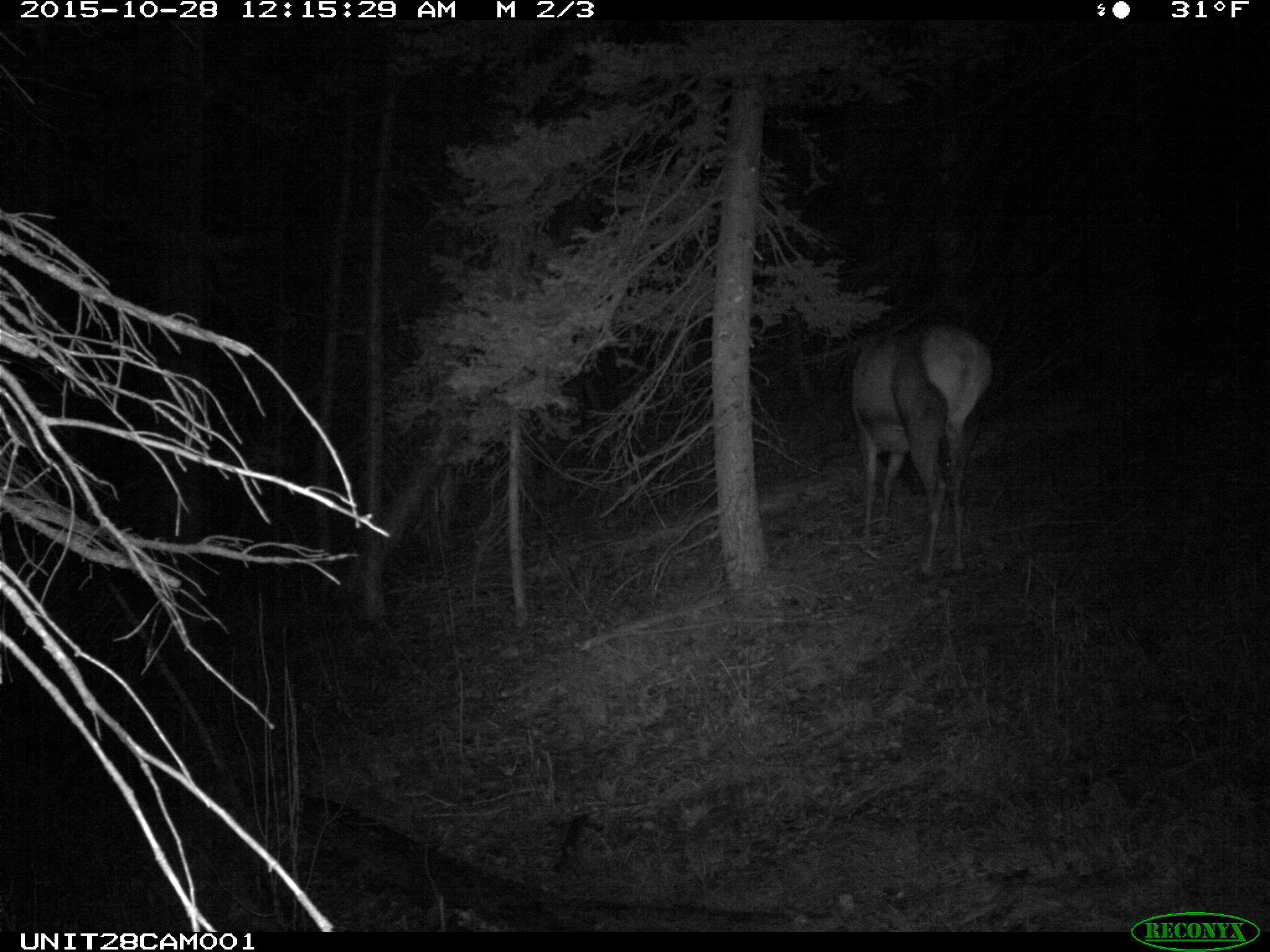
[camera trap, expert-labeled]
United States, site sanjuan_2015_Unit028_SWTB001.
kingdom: Animalia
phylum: Chordata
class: Mammalia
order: Artiodactyla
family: Cervidae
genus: Cervus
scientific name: Cervus elaphus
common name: red deer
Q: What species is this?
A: Cervus elaphus (red deer).